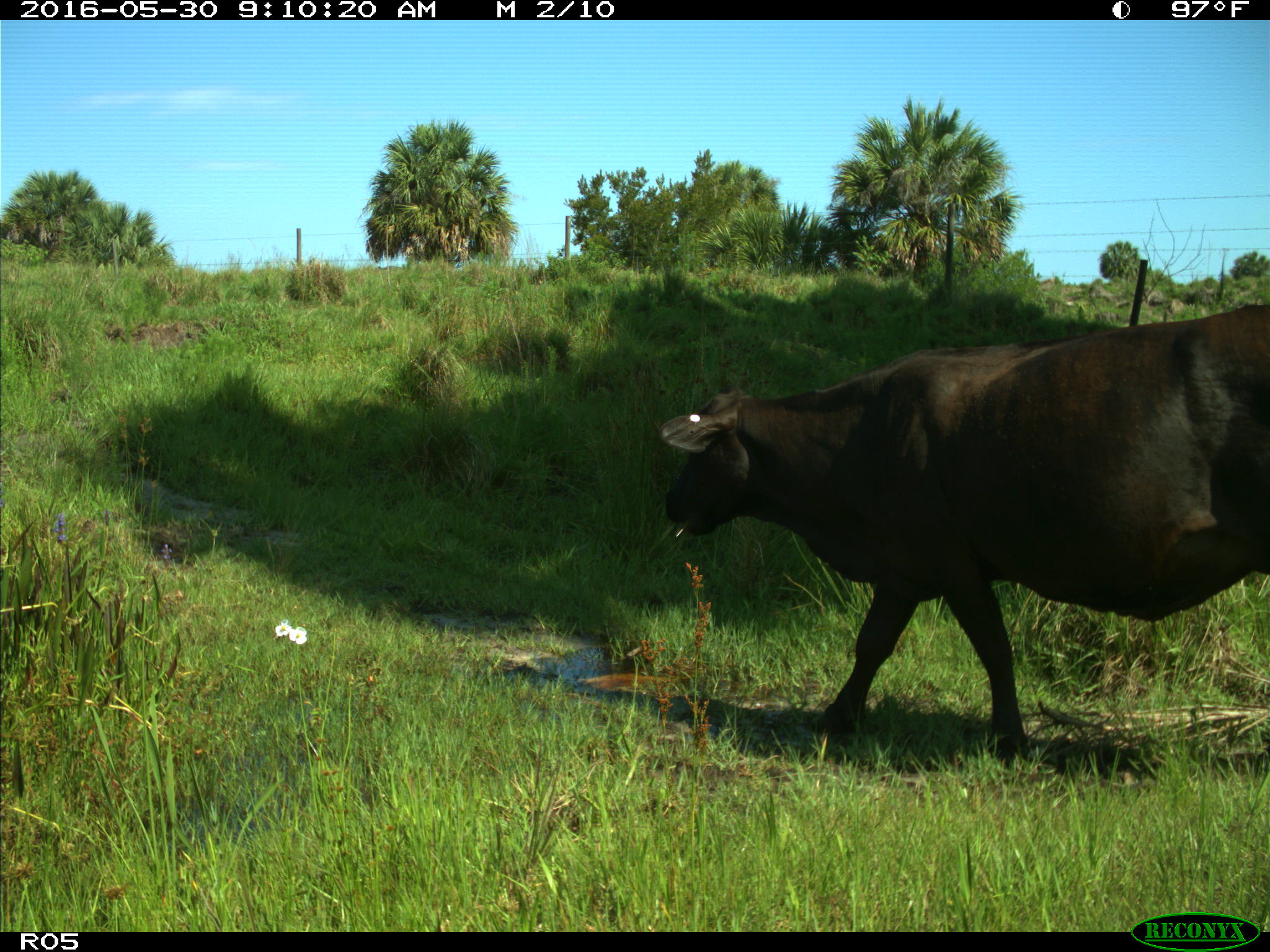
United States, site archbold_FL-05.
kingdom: Animalia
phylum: Chordata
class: Mammalia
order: Artiodactyla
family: Bovidae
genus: Bos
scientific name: Bos taurus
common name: domestic cow